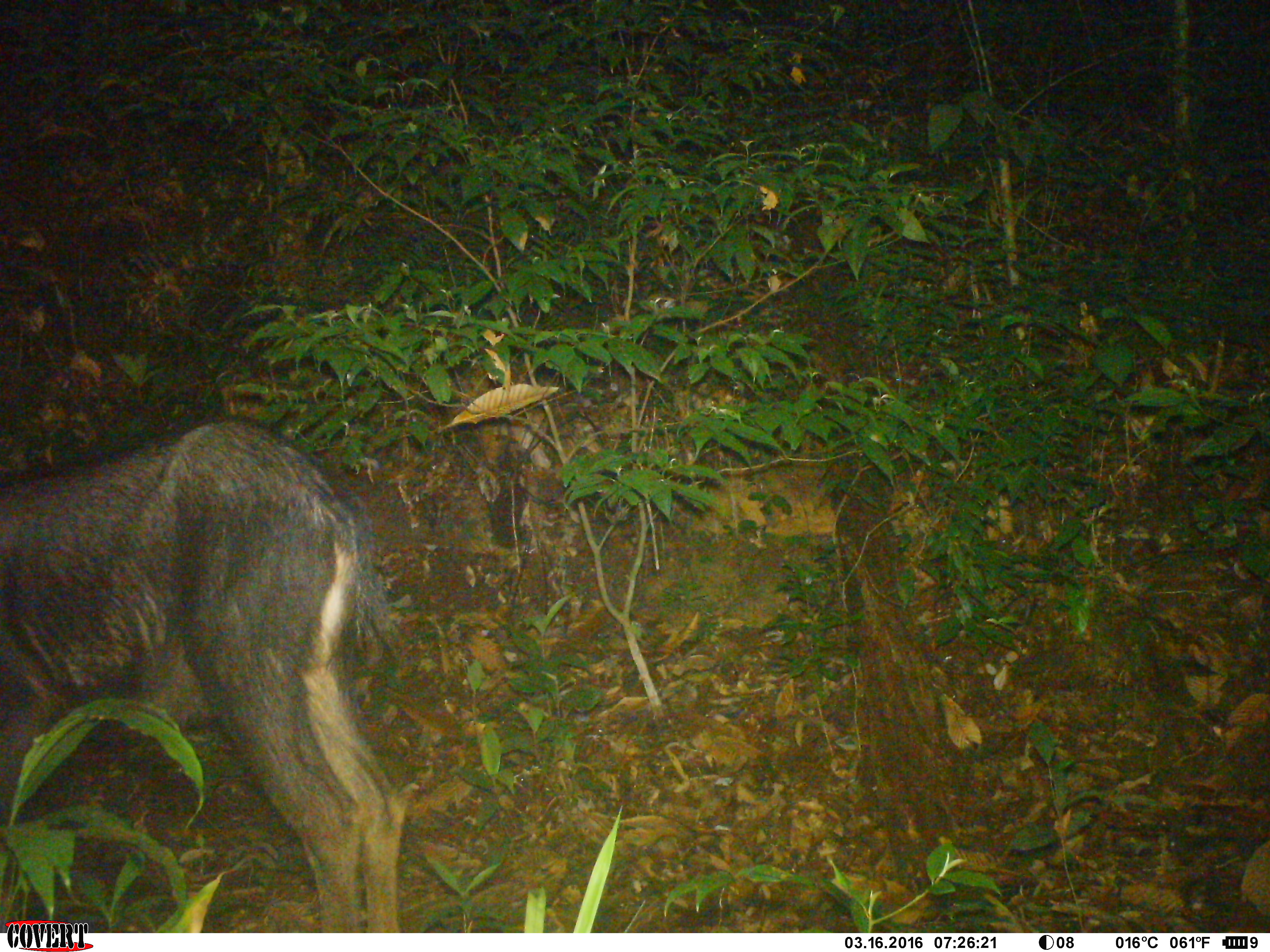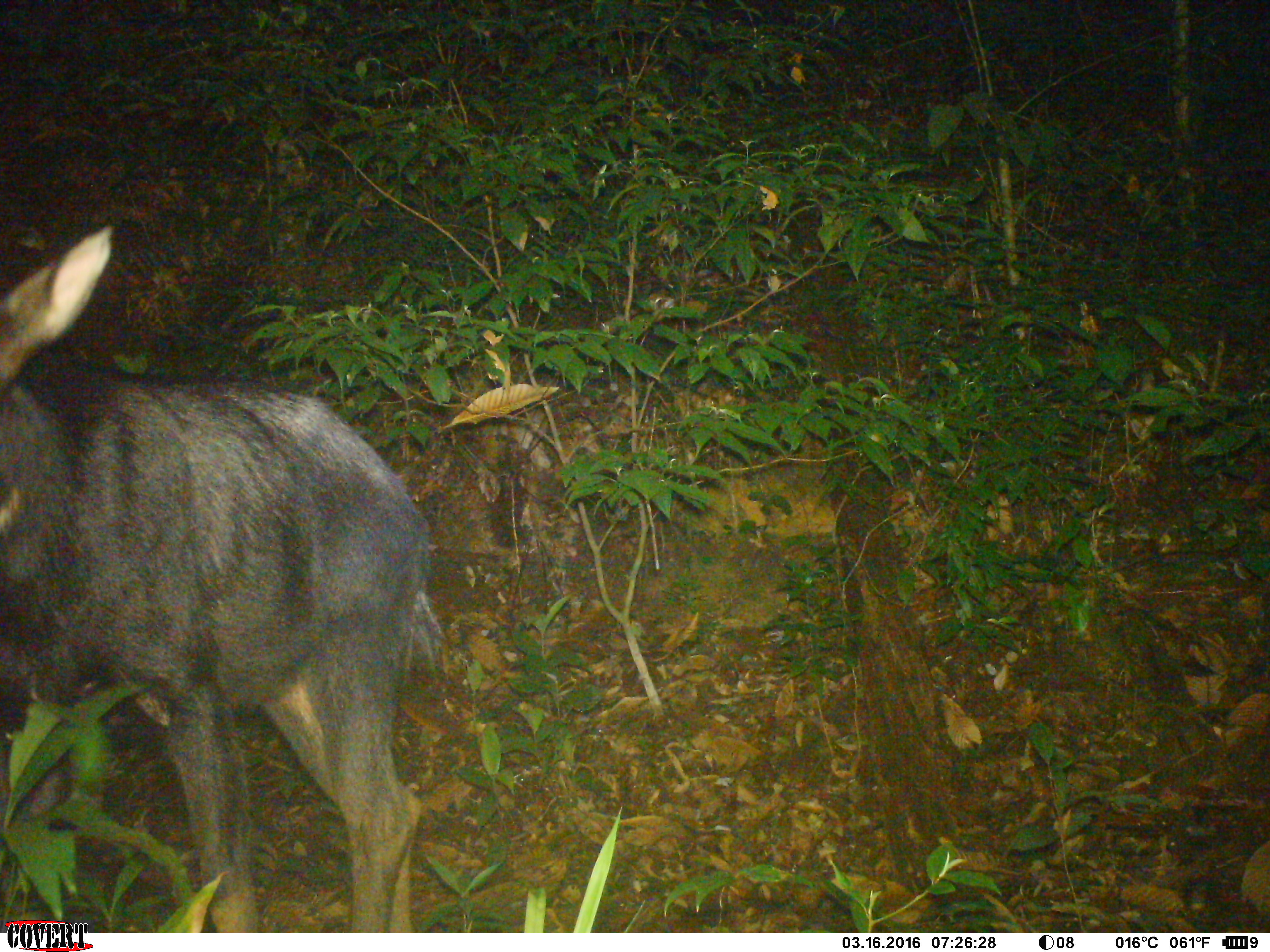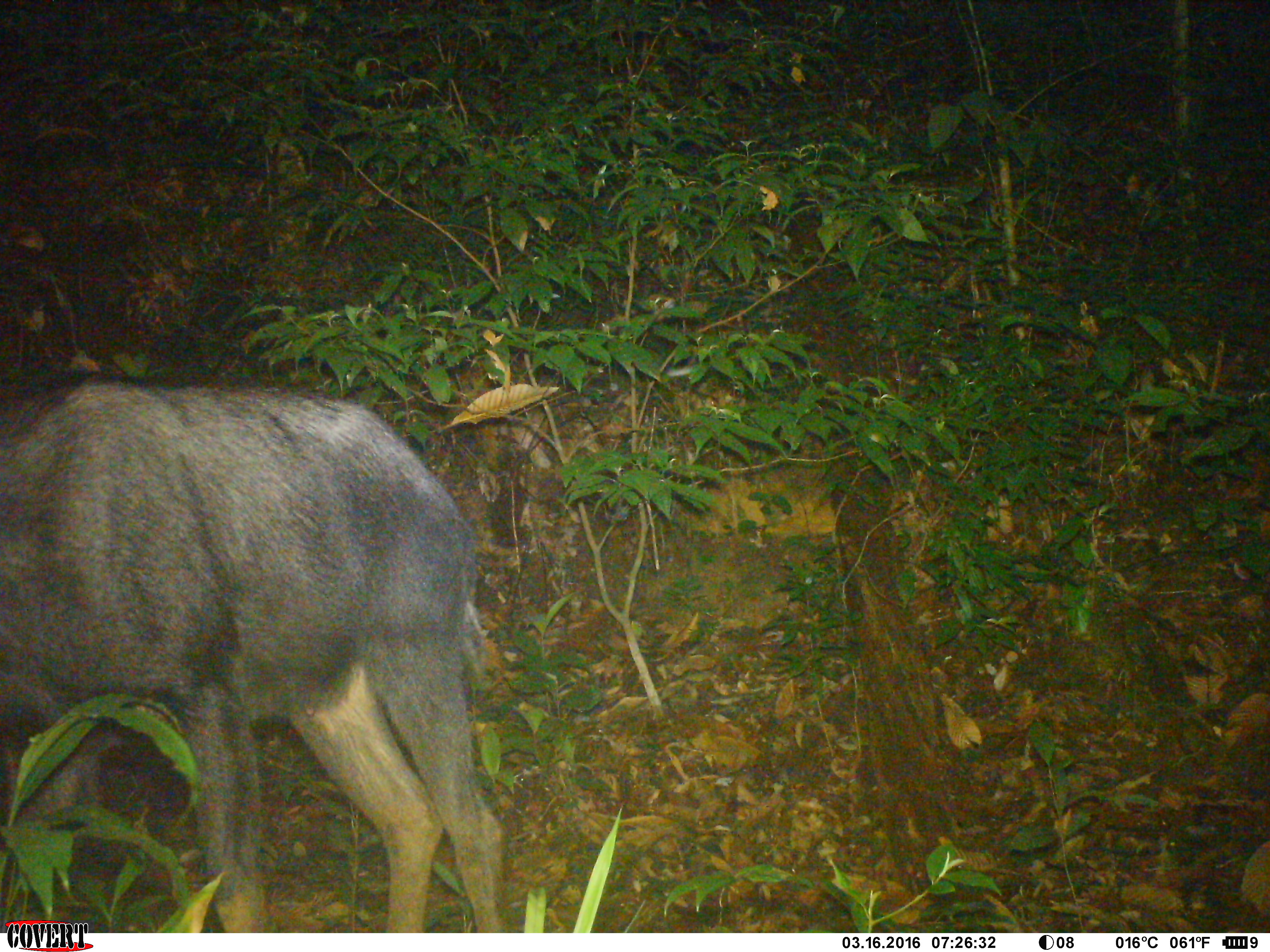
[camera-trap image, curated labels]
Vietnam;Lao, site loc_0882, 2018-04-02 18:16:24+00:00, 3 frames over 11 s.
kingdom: Animalia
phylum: Chordata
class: Mammalia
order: Artiodactyla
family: Bovidae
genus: Capricornis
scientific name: Capricornis sumatraensis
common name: chinese serow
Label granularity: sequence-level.